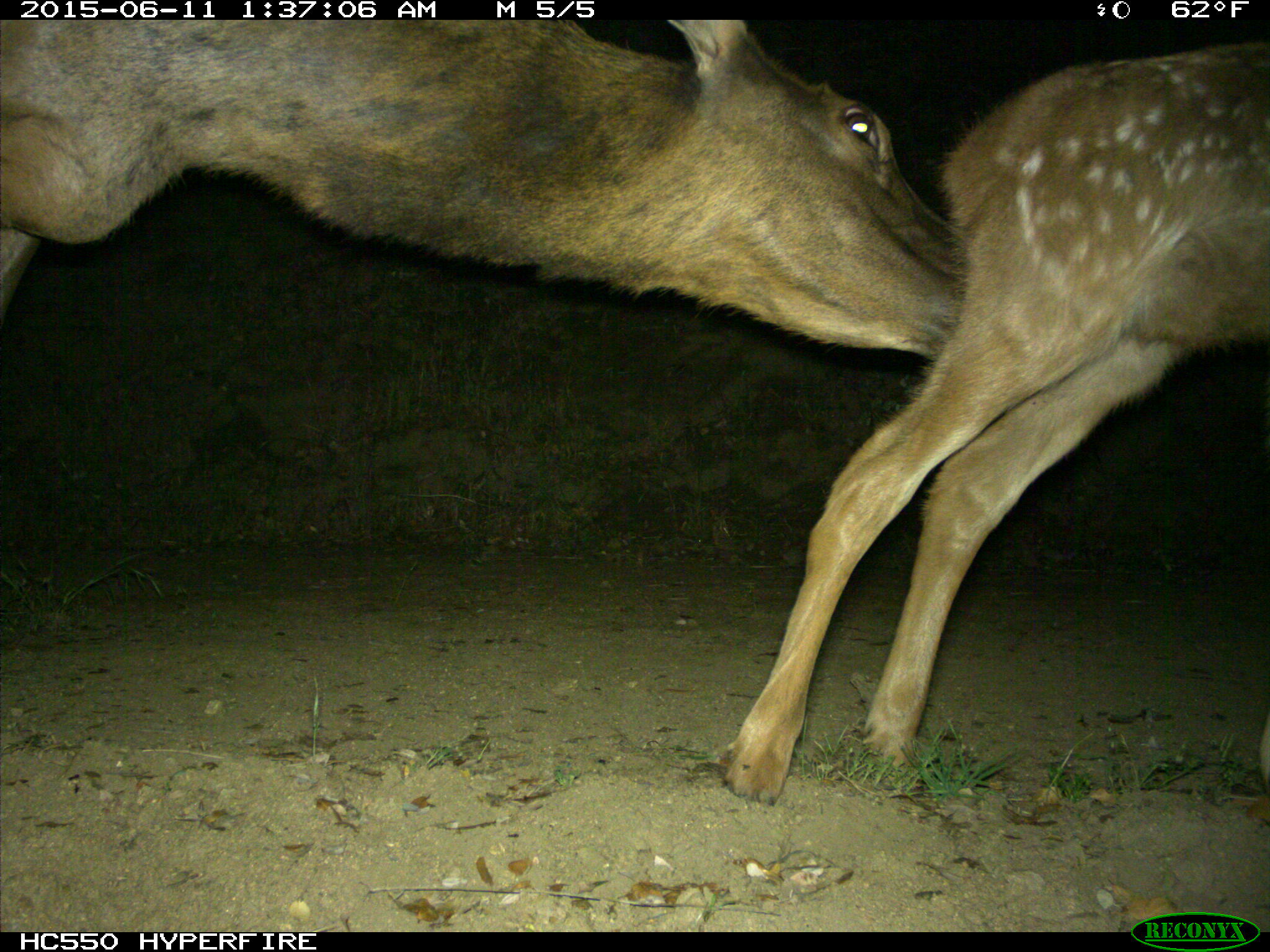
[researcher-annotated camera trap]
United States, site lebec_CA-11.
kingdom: Animalia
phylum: Chordata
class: Mammalia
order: Artiodactyla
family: Cervidae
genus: Cervus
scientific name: Cervus canadensis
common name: elk